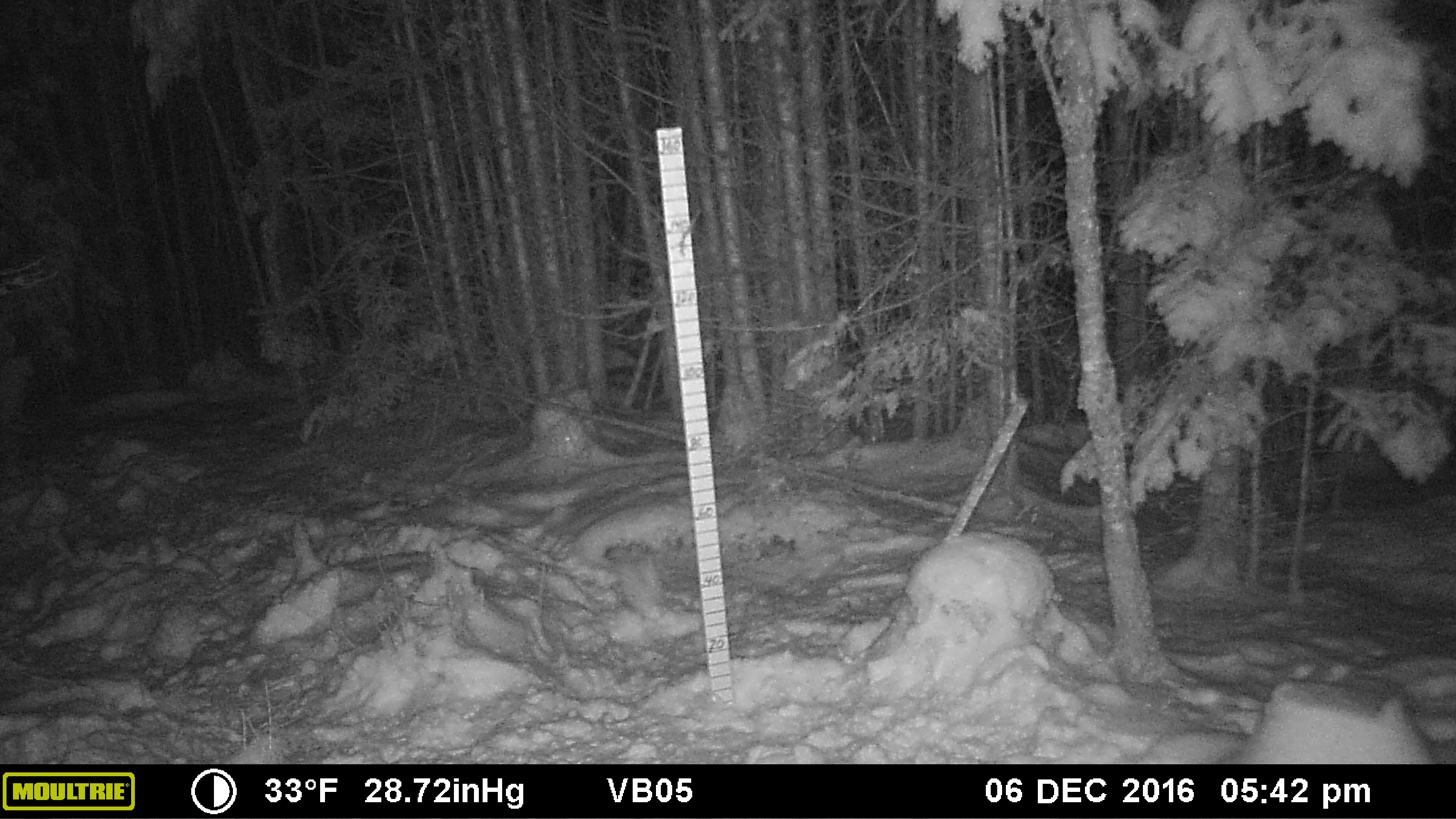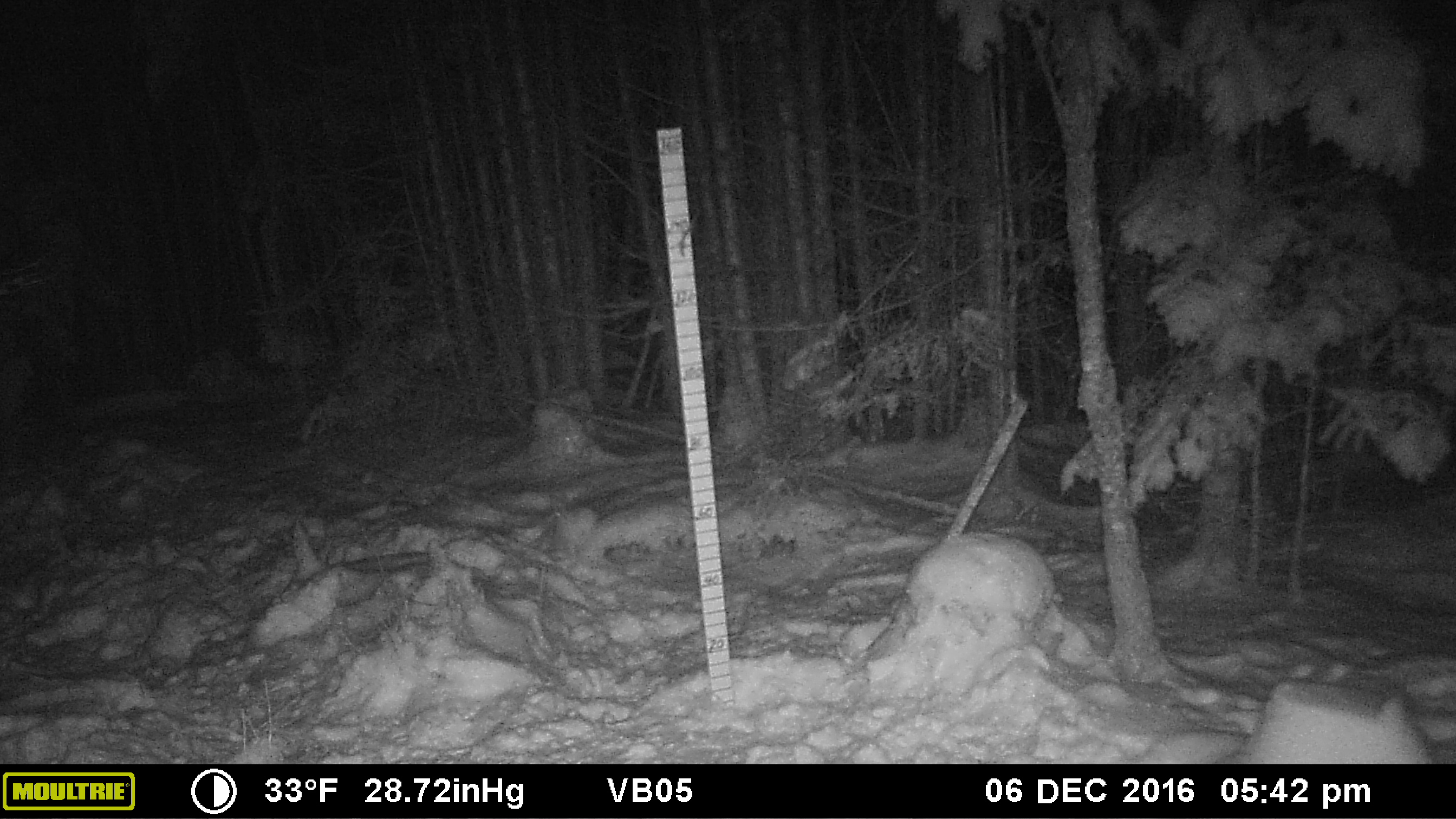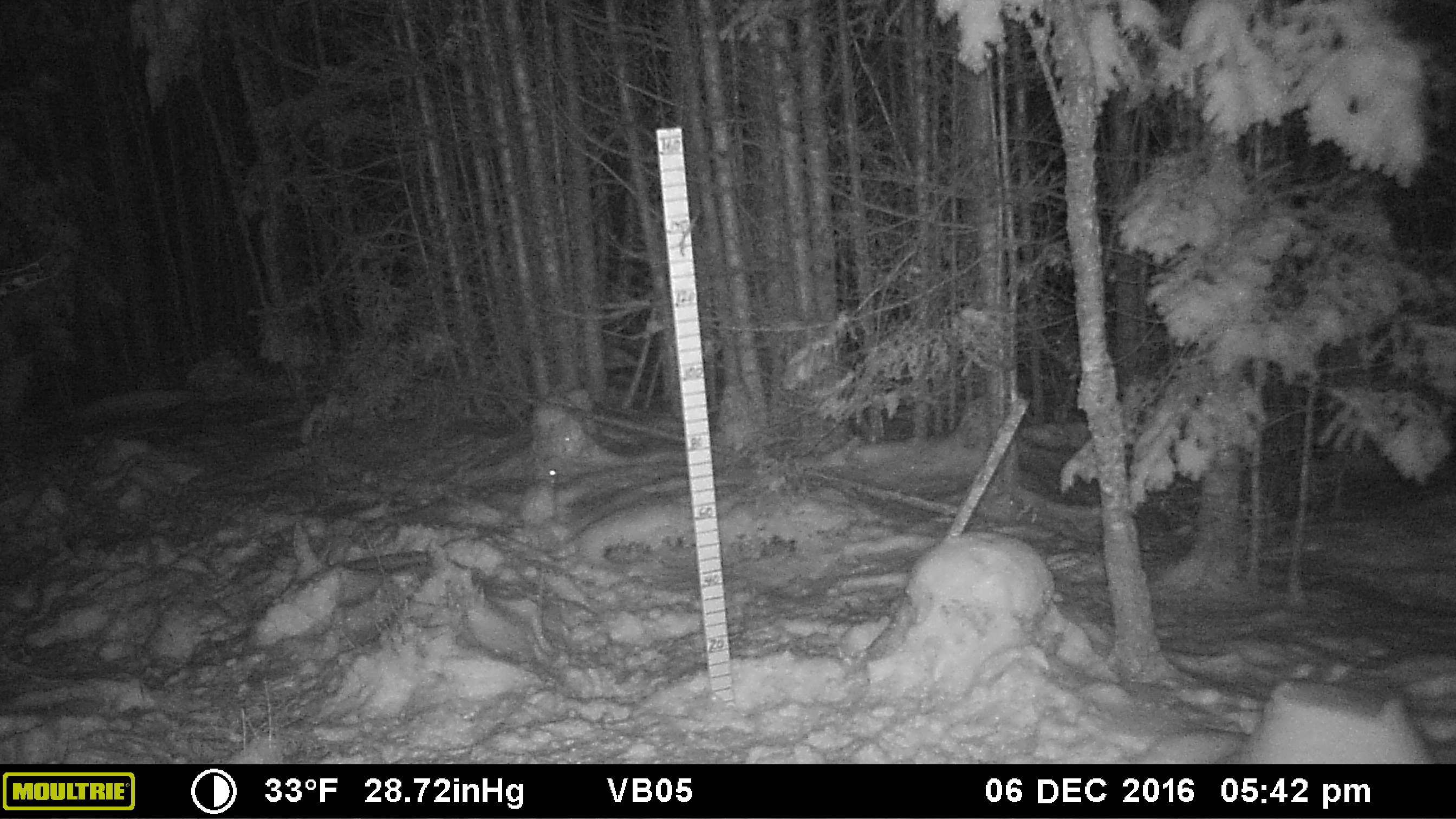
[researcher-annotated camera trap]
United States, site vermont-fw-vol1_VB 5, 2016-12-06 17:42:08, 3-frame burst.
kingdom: Animalia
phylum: Chordata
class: Mammalia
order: Lagomorpha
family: Leporidae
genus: Lepus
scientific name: Lepus americanus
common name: snowshoe hare